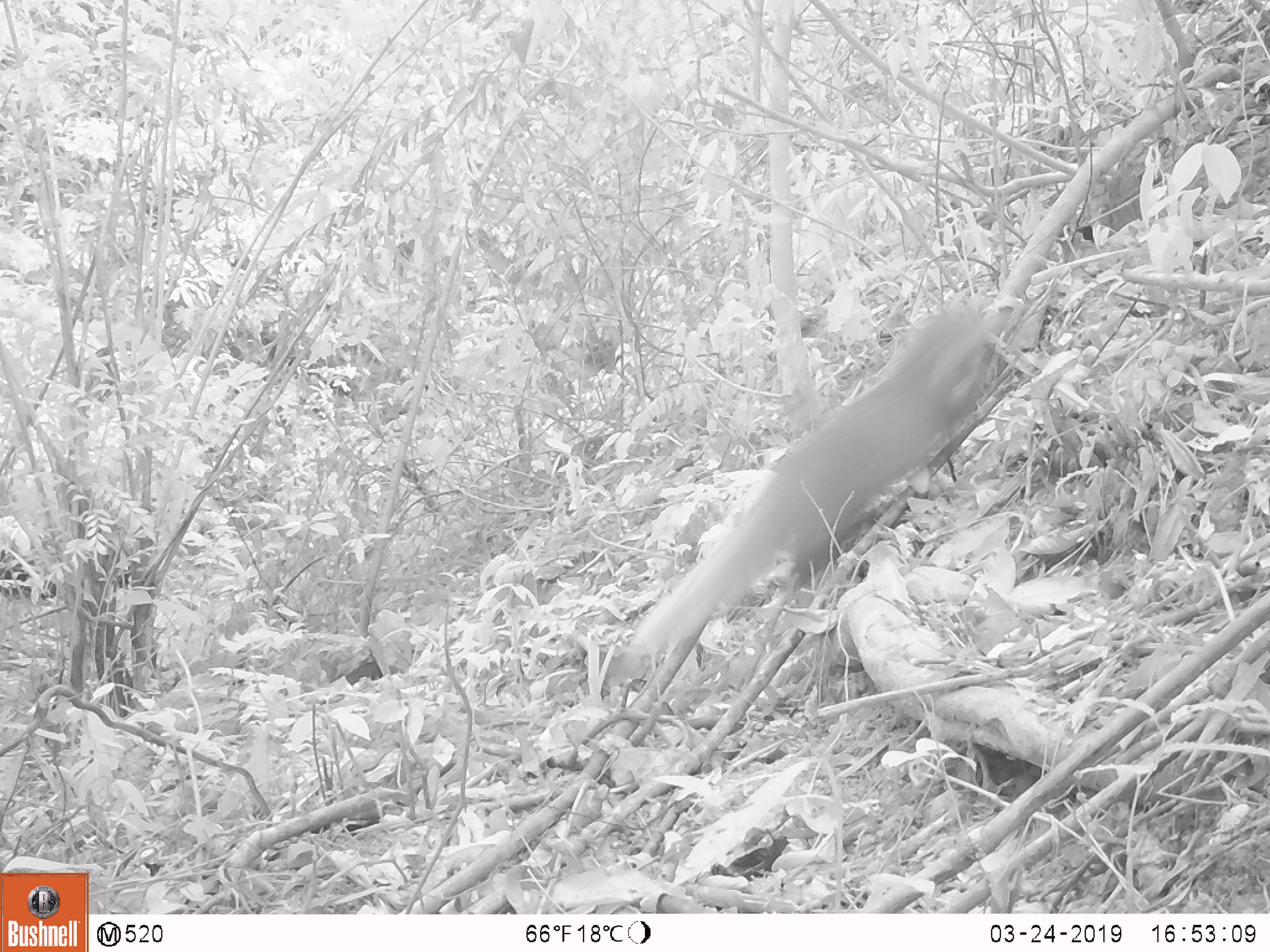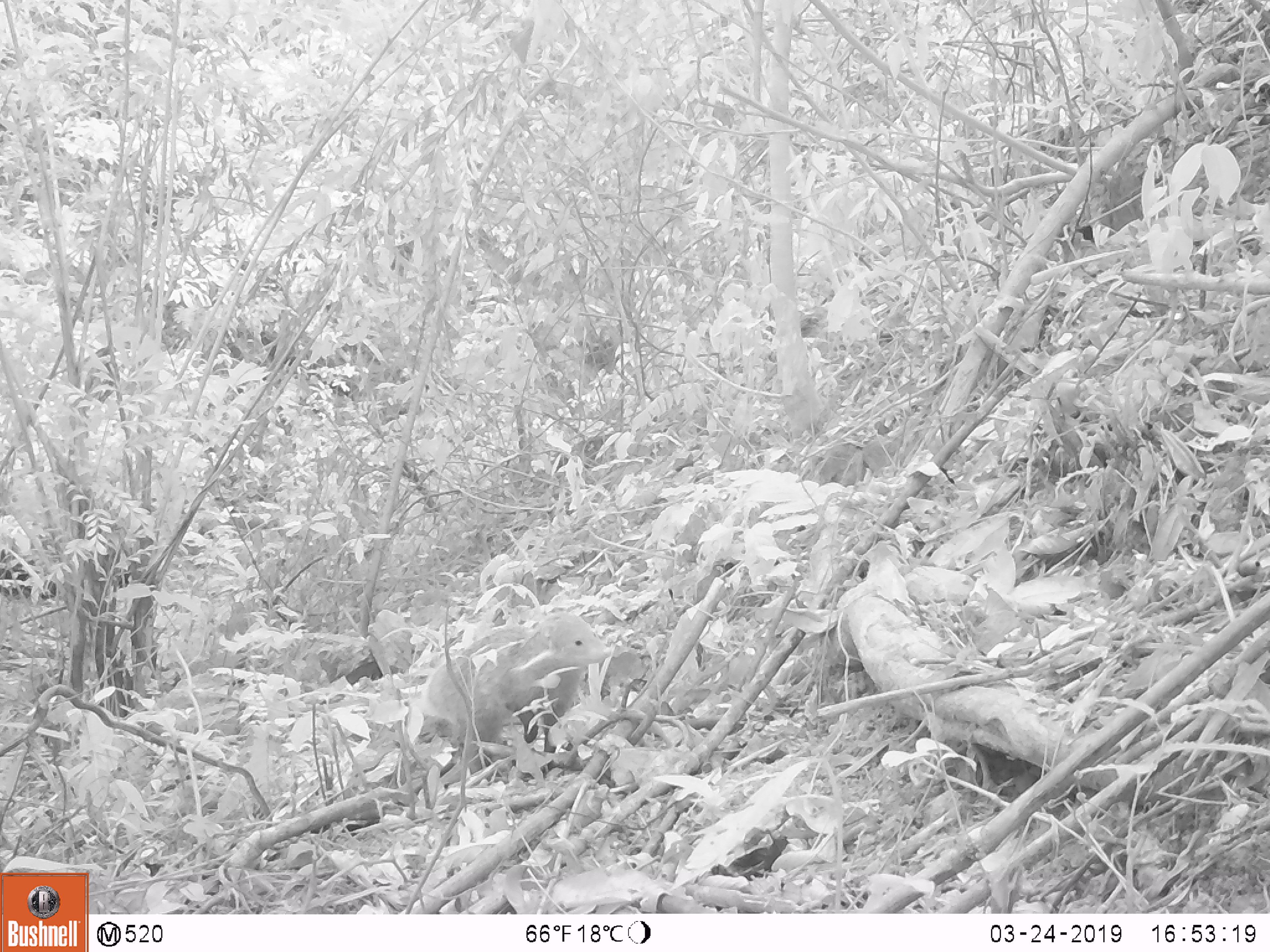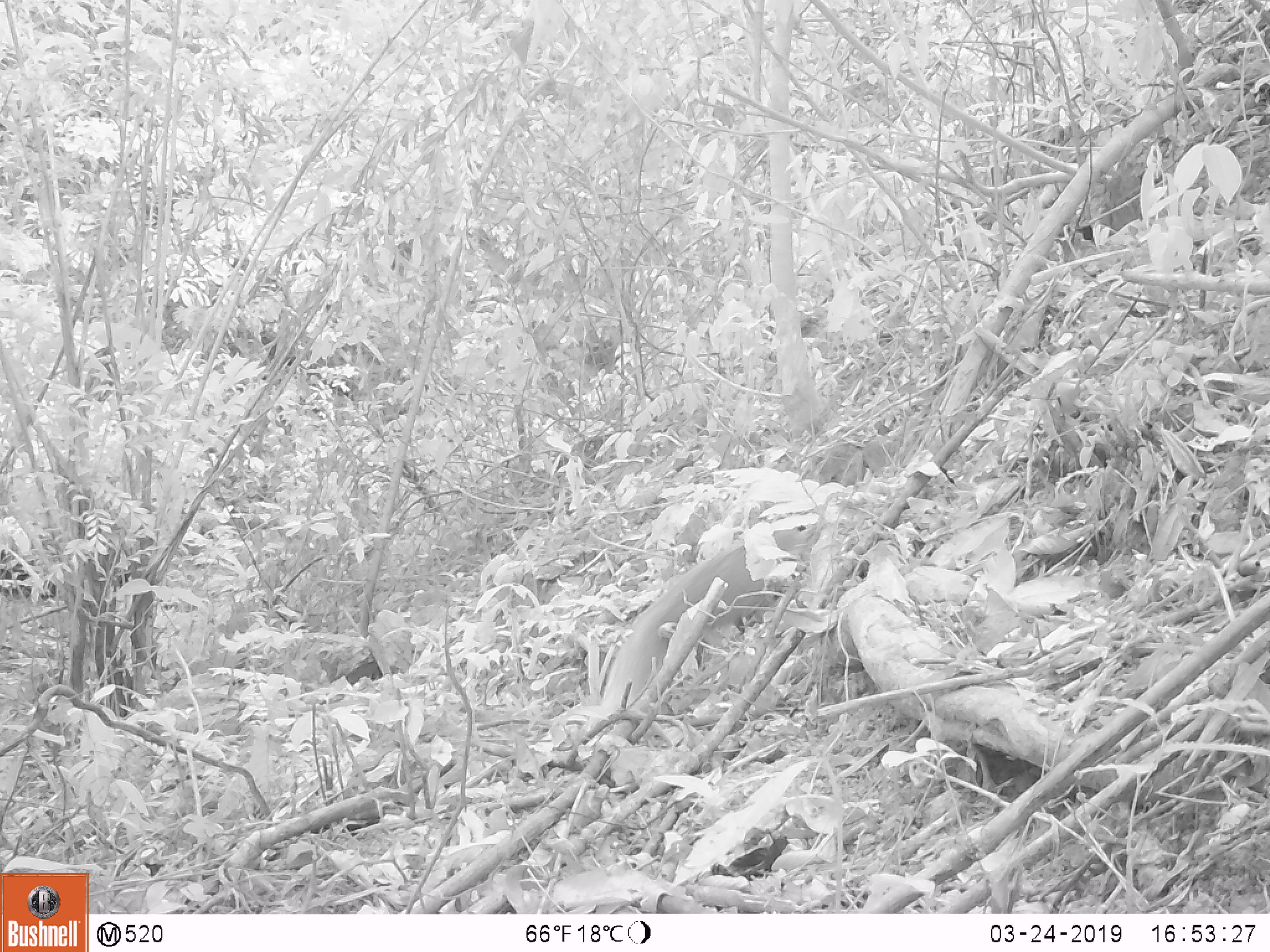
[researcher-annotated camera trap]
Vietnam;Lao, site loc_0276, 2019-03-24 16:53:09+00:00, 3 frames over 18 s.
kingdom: Animalia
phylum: Chordata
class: Mammalia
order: Carnivora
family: Herpestidae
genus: Urva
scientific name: Urva urva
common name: crab-eating mongoose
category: crab eating mongoose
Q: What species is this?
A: Crab eating mongoose (crab-eating mongoose) (Urva urva).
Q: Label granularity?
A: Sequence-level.